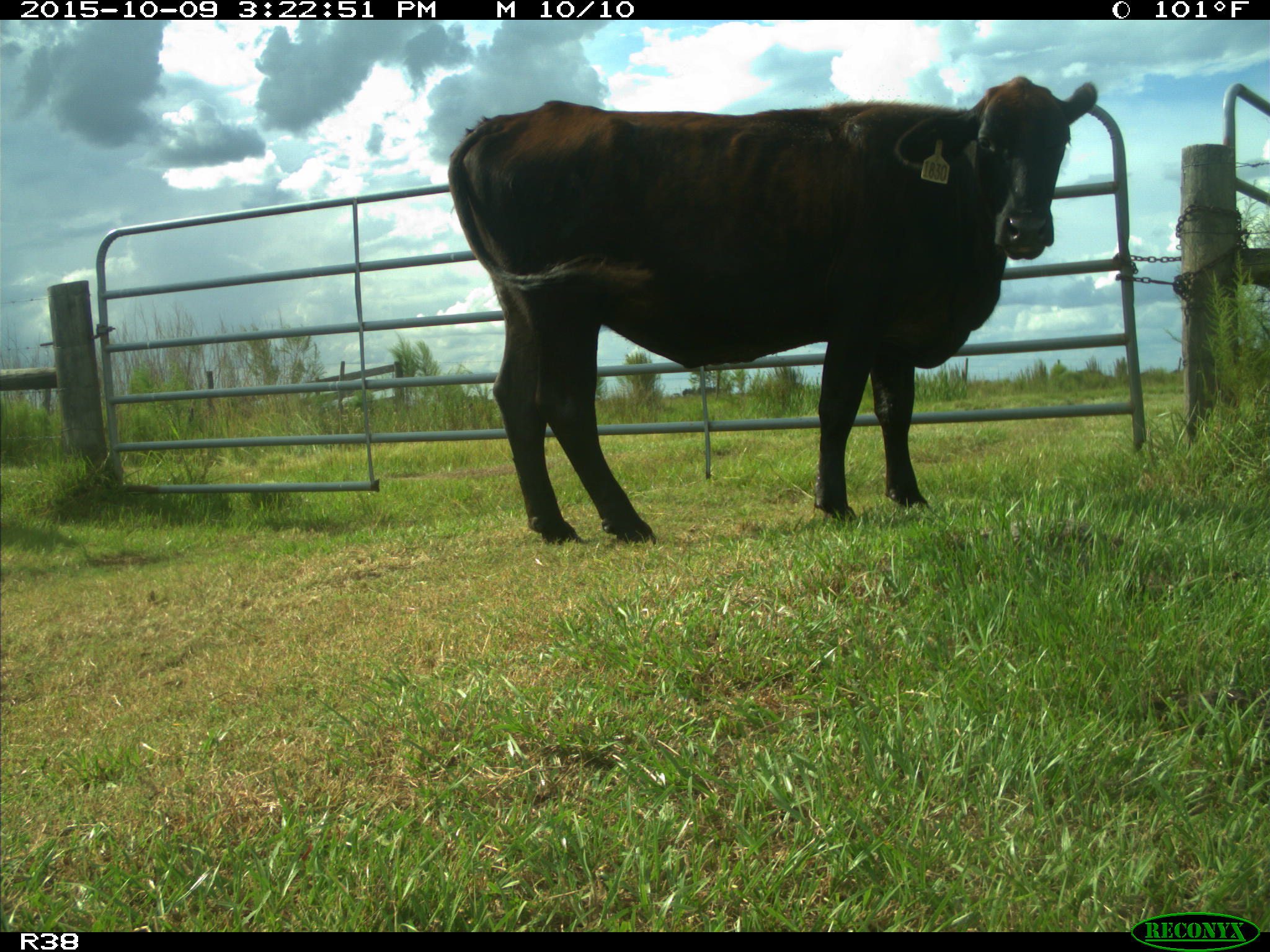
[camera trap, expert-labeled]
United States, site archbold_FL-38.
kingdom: Animalia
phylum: Chordata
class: Mammalia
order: Artiodactyla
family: Bovidae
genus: Bos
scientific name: Bos taurus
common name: domestic cow